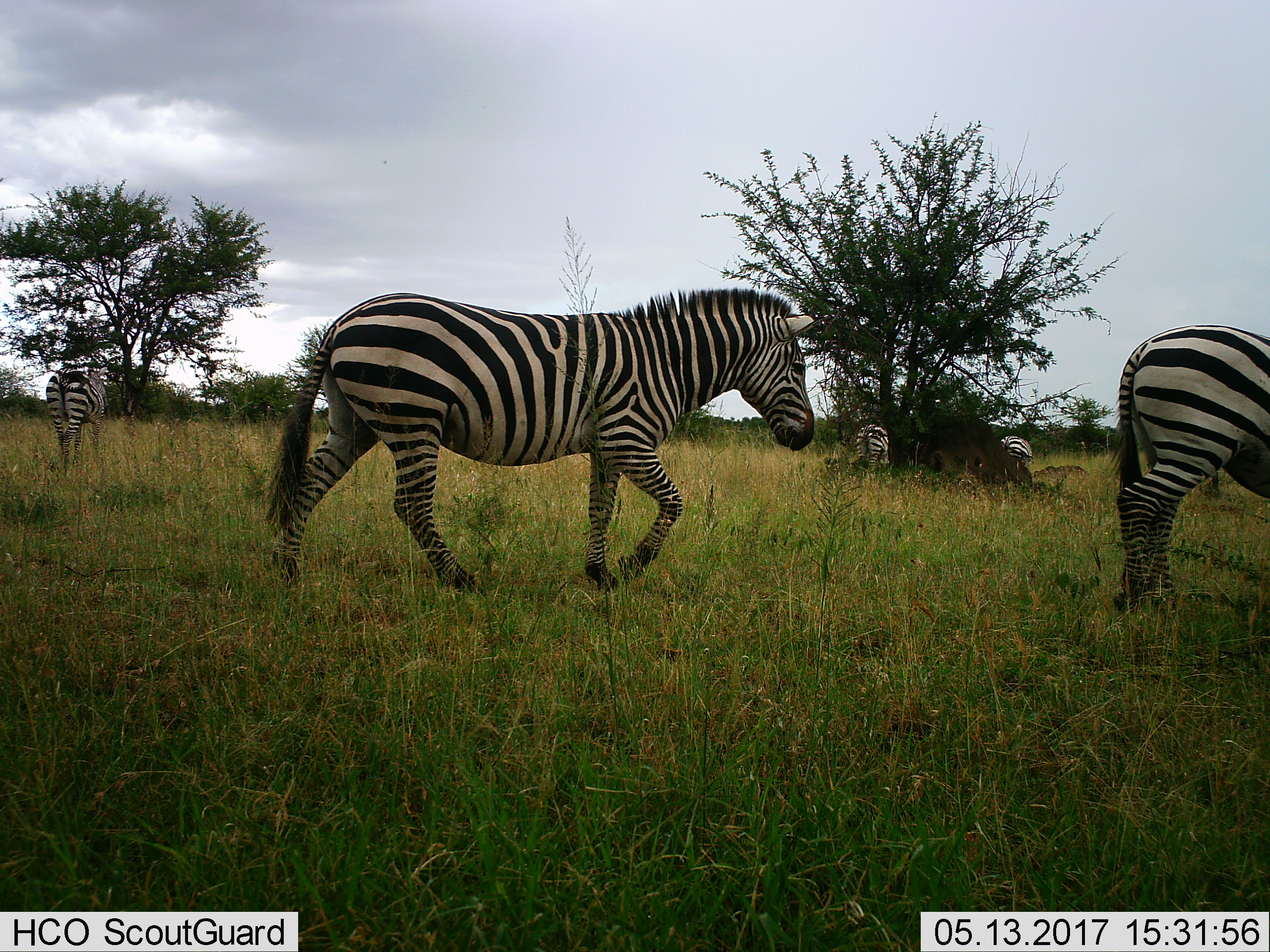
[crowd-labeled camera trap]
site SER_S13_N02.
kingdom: Animalia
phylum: Chordata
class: Mammalia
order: Perissodactyla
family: Equidae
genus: Equus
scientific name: Equus quagga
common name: plains zebra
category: zebraplains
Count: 5.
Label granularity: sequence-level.